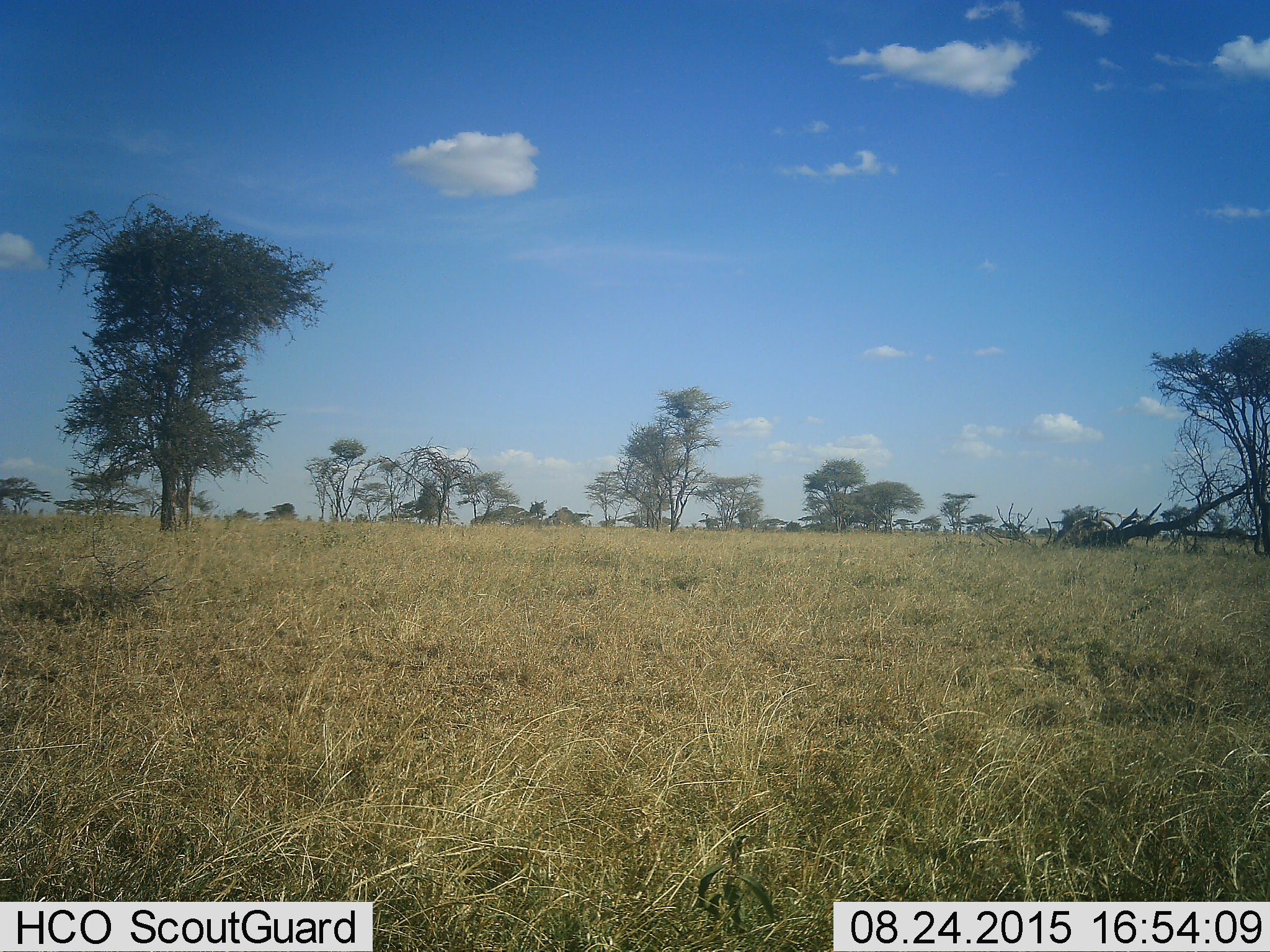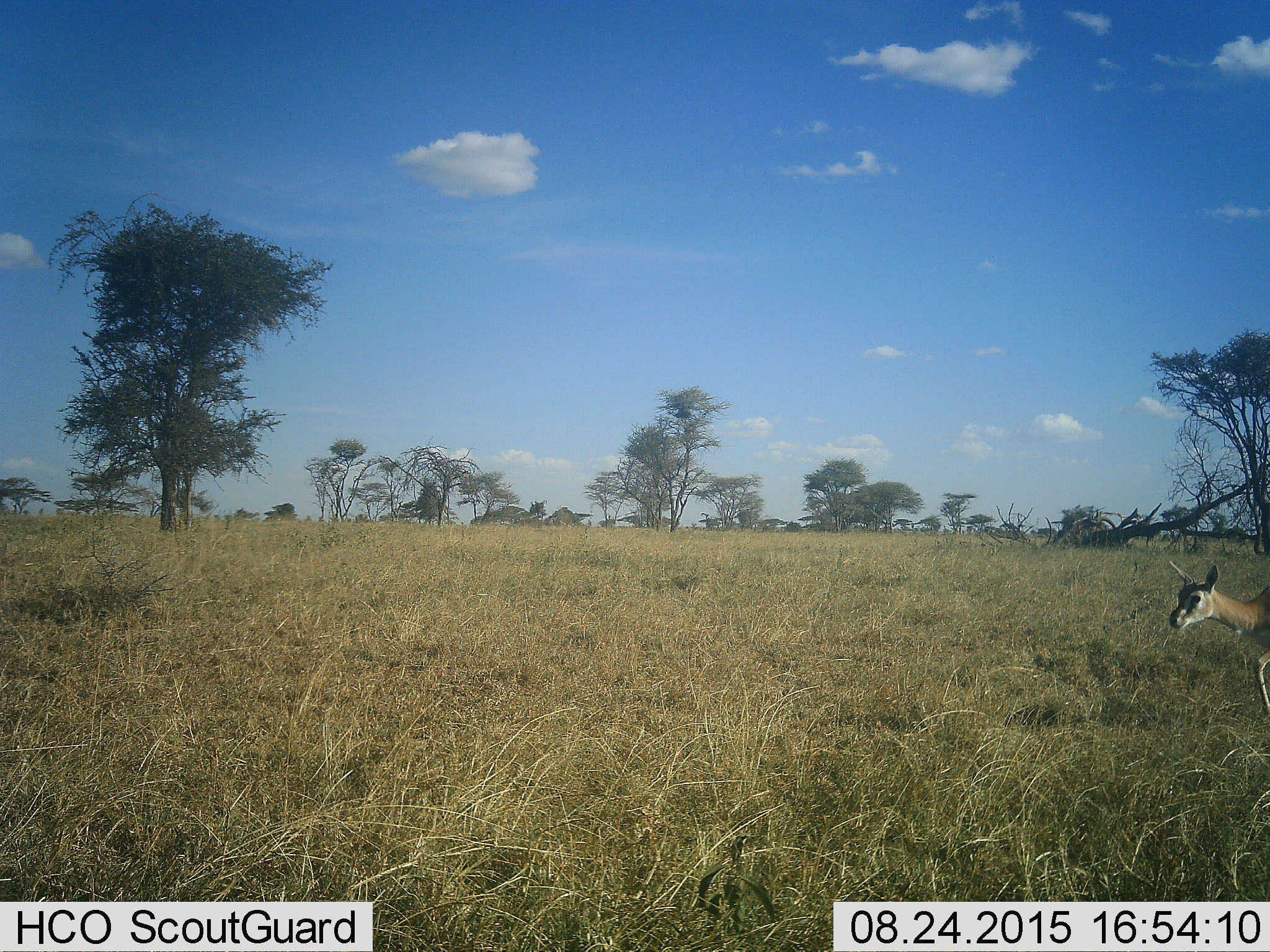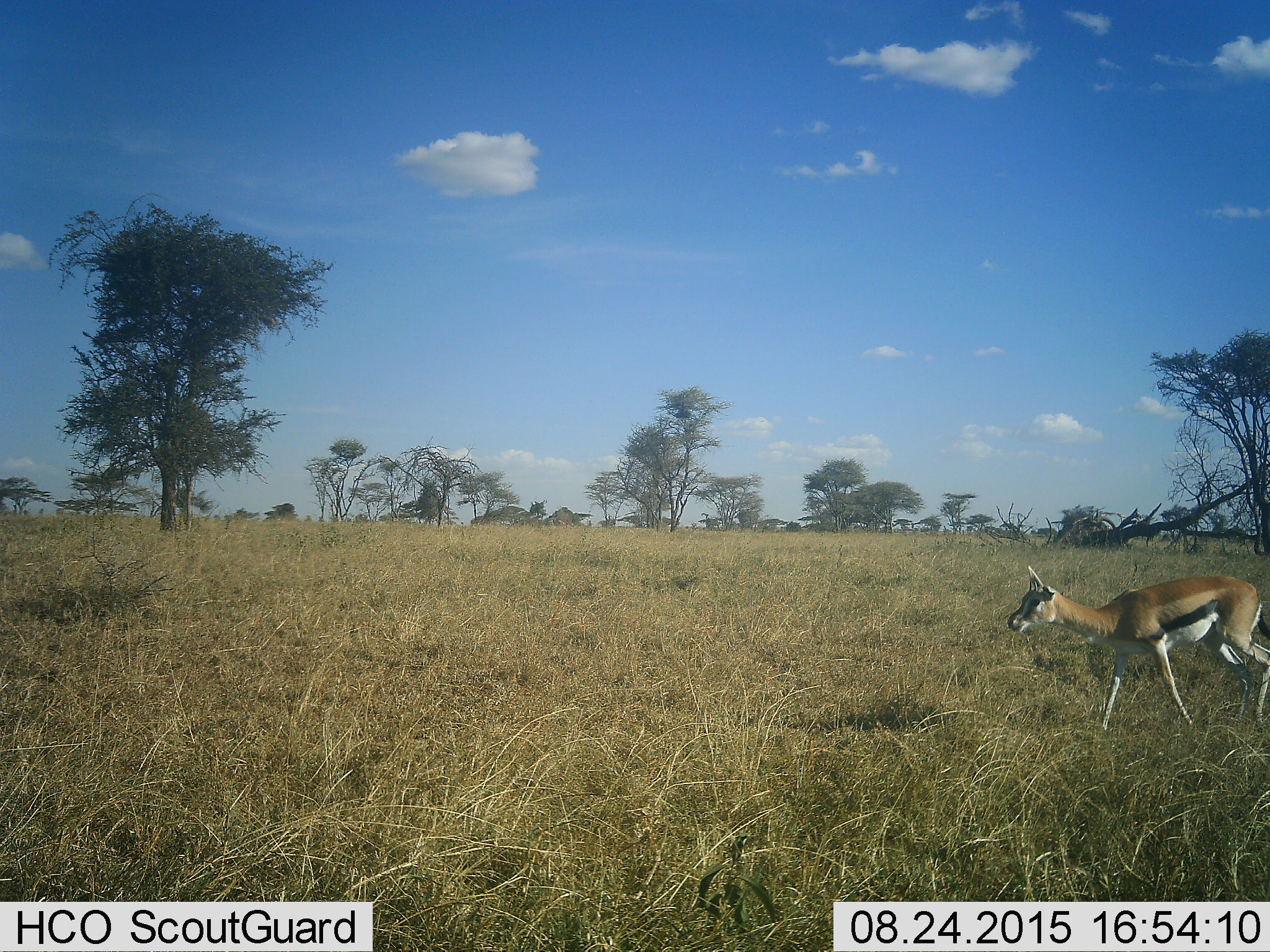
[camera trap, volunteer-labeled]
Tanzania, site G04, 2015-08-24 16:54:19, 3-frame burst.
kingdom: Animalia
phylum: Chordata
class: Mammalia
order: Artiodactyla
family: Bovidae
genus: Eudorcas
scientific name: Eudorcas thomsonii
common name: thomson's gazelle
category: gazellethomsons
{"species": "gazellethomsons (thomson's gazelle) (Eudorcas thomsonii)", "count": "1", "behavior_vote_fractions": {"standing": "0%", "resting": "0%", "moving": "100%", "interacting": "0%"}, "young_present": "8%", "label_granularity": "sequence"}